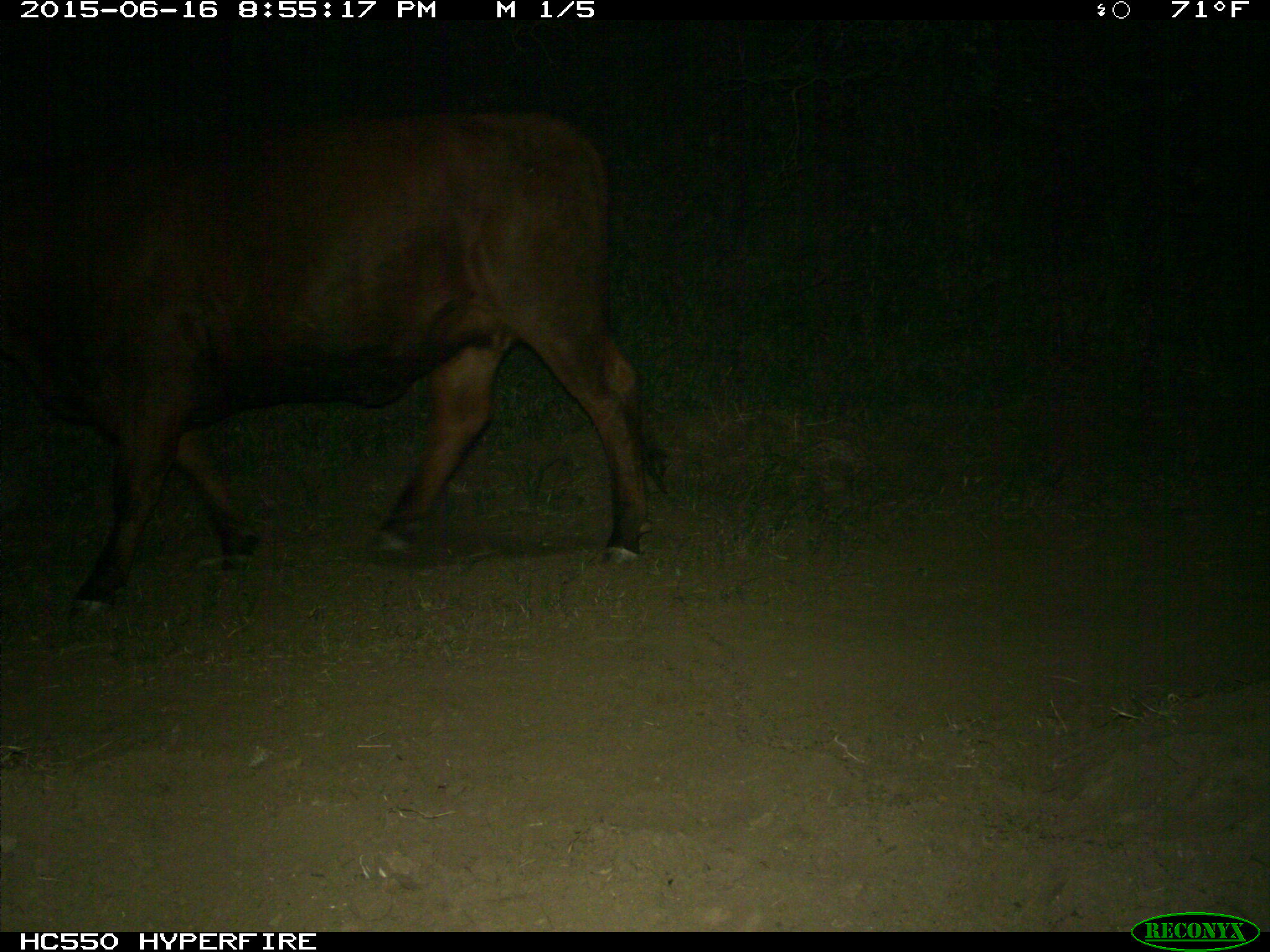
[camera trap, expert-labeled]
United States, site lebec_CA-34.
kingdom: Animalia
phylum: Chordata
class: Mammalia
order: Artiodactyla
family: Bovidae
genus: Bos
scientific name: Bos taurus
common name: domestic cow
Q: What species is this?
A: Bos taurus (domestic cow).